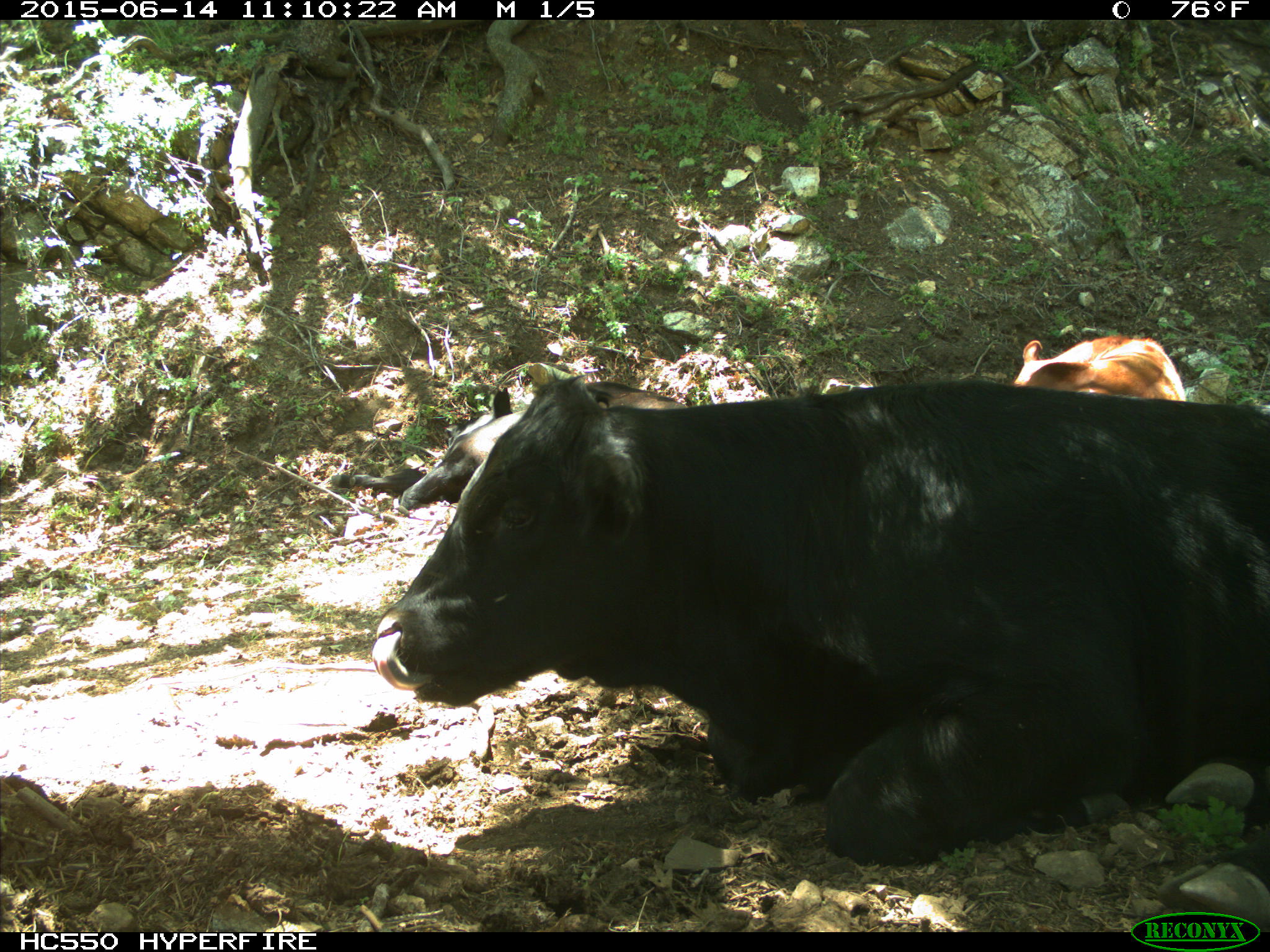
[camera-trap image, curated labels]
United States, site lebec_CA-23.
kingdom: Animalia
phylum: Chordata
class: Mammalia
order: Artiodactyla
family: Bovidae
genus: Bos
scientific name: Bos taurus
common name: domestic cow